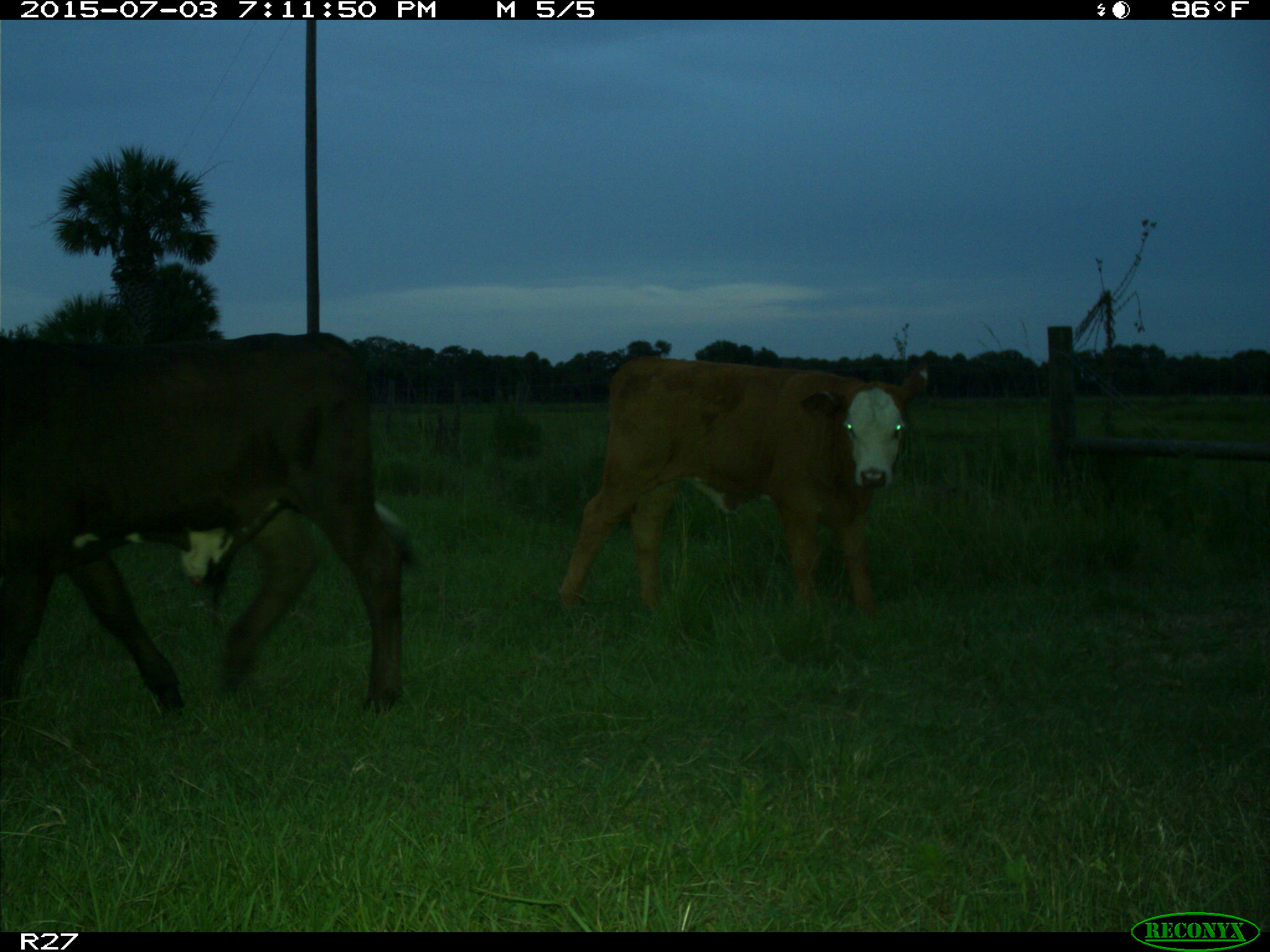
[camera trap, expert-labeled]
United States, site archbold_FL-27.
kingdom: Animalia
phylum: Chordata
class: Mammalia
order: Artiodactyla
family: Bovidae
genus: Bos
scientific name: Bos taurus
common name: domestic cow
Bos taurus (domestic cow).